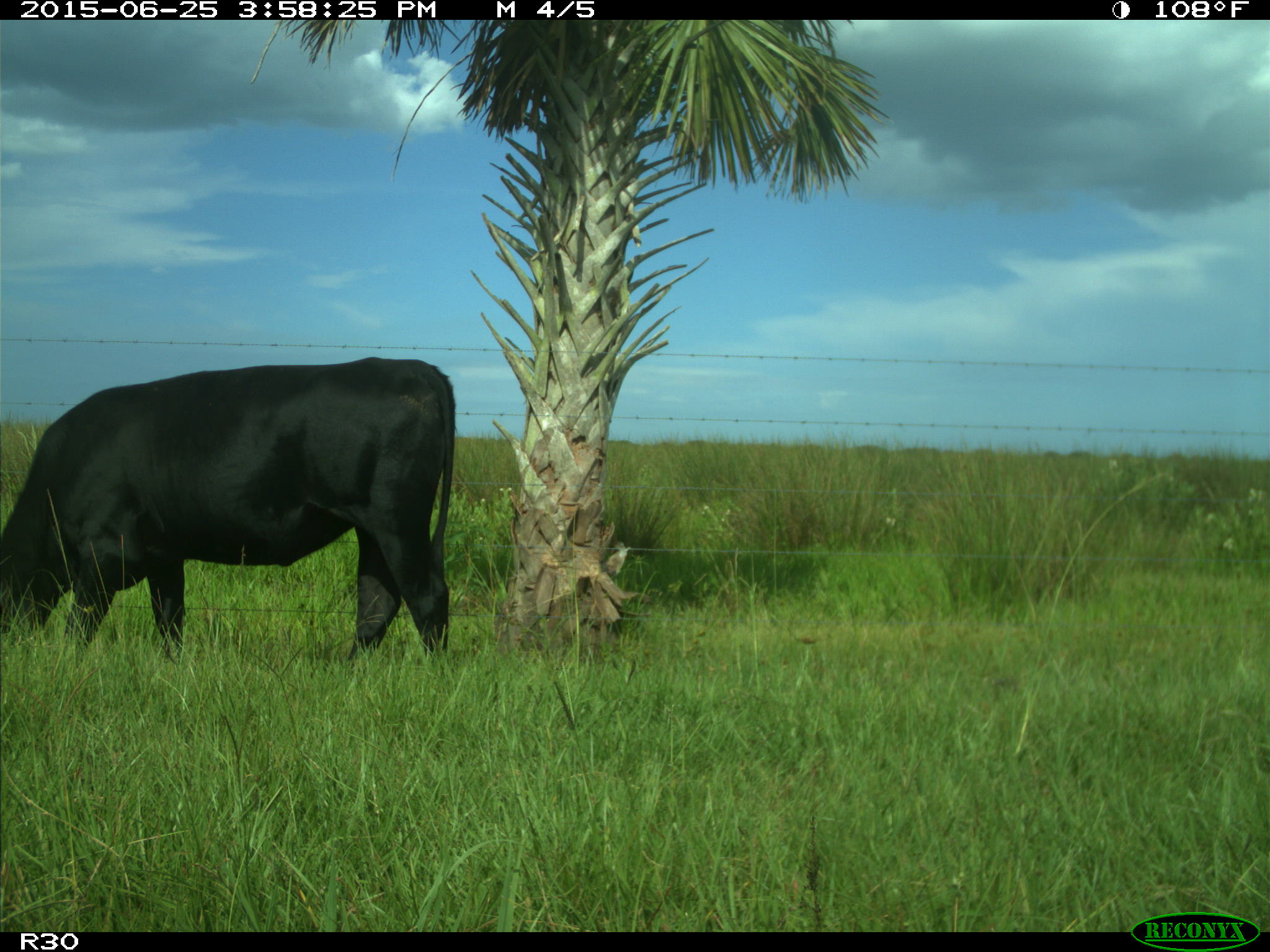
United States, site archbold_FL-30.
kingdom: Animalia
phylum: Chordata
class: Mammalia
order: Artiodactyla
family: Bovidae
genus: Bos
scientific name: Bos taurus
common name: domestic cow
Bos taurus (domestic cow).